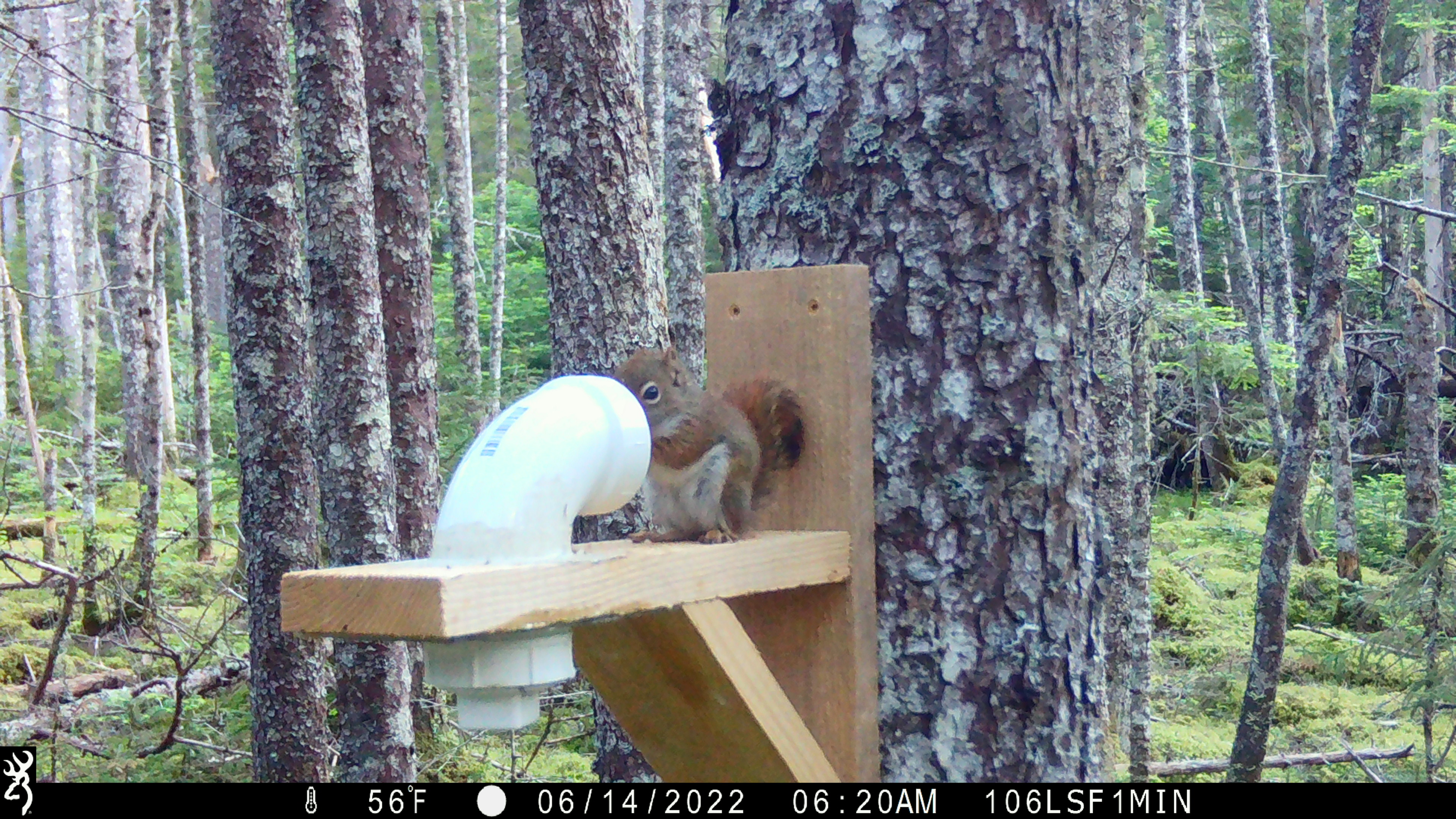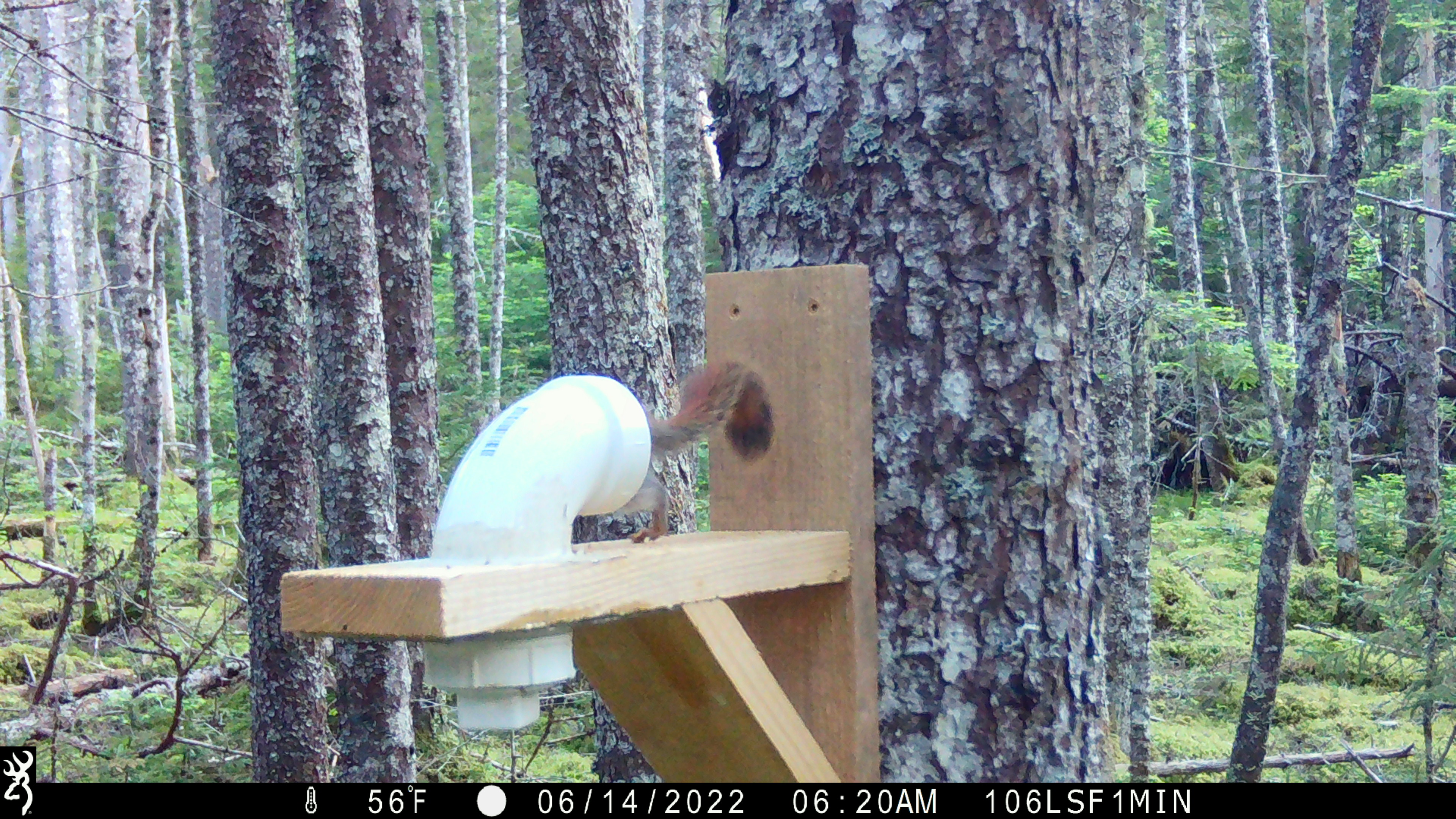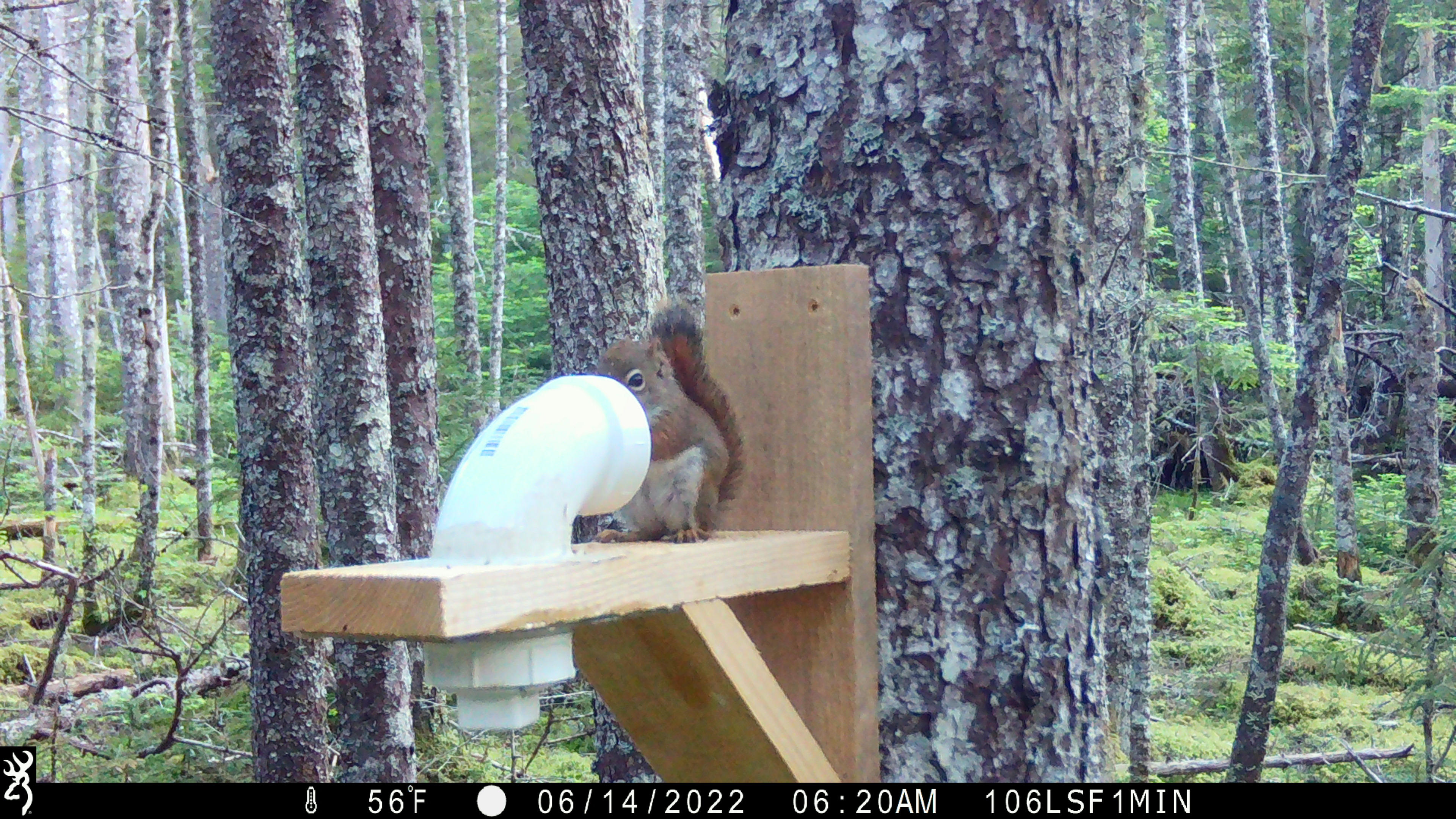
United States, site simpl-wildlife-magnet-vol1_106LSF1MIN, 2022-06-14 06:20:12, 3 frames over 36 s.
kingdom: Animalia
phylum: Chordata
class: Mammalia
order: Rodentia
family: Sciuridae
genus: Tamiasciurus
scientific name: Tamiasciurus hudsonicus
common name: red squirrel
Red squirrel (Tamiasciurus hudsonicus).